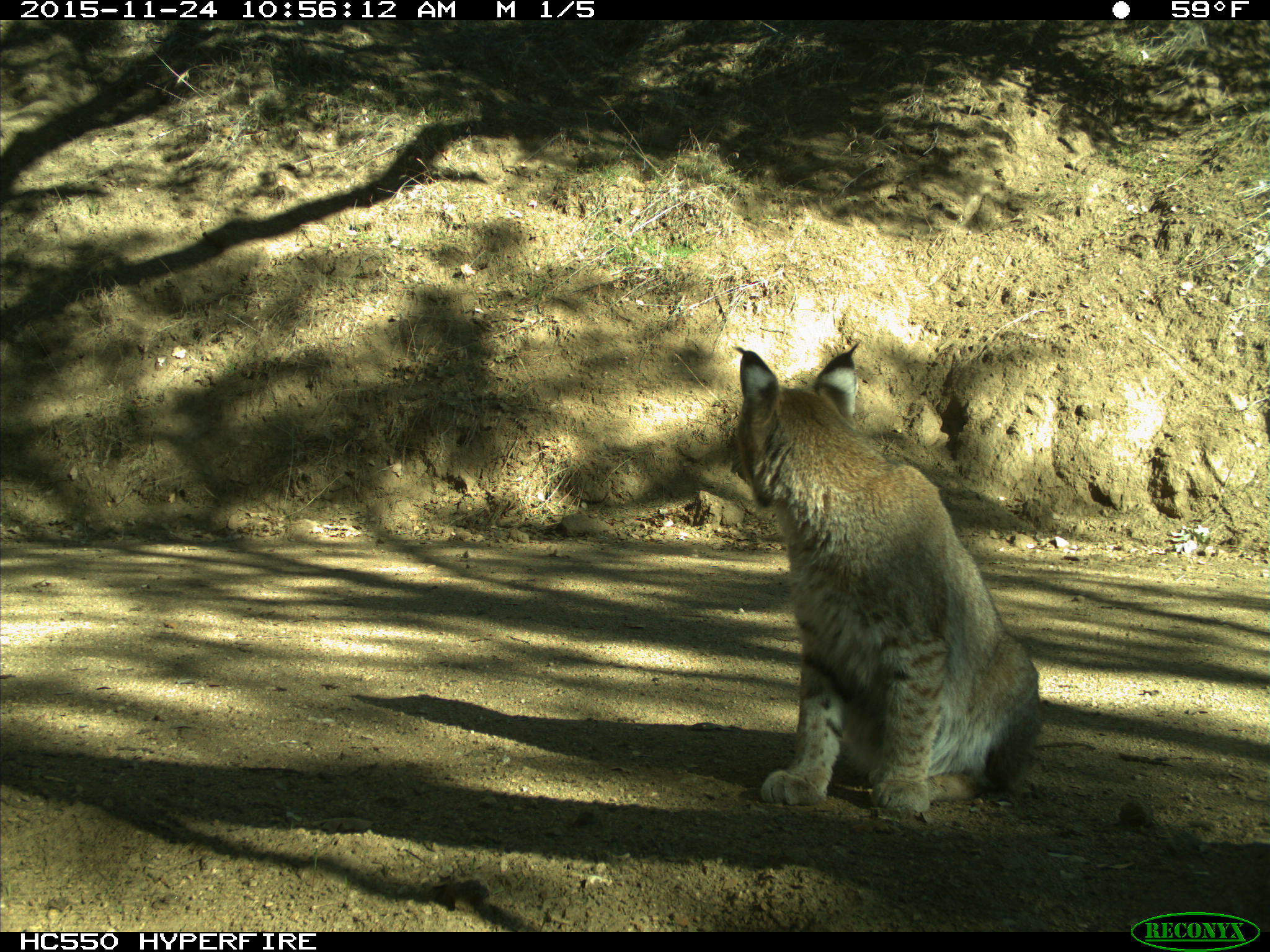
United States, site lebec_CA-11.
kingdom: Animalia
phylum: Chordata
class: Mammalia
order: Carnivora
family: Felidae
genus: Lynx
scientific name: Lynx rufus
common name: bobcat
Lynx rufus (bobcat).